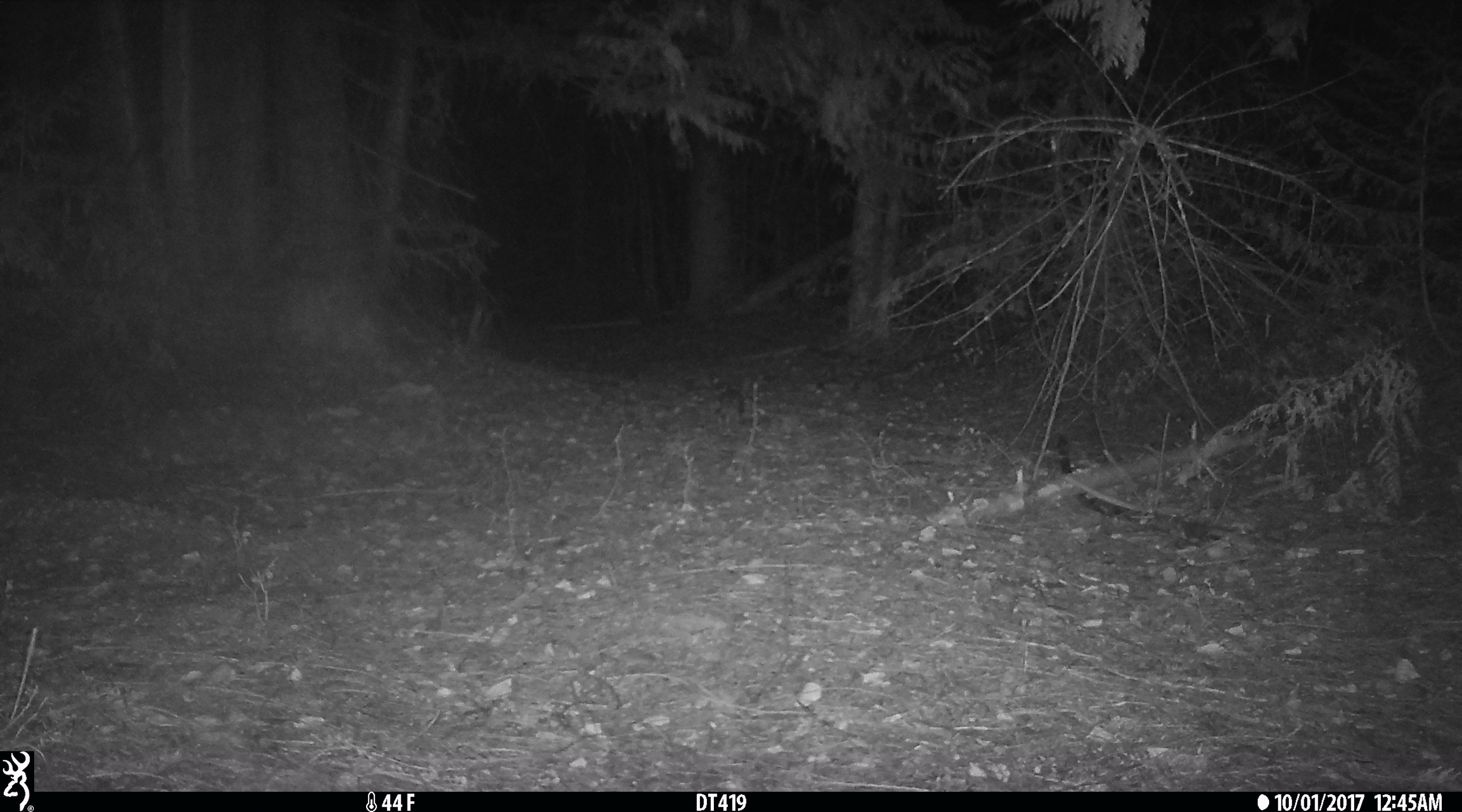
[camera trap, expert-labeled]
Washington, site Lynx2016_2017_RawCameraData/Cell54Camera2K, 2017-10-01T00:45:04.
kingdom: Animalia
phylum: Chordata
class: Mammalia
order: Lagomorpha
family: Leporidae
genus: Lepus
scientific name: Lepus americanus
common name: snowshoe hare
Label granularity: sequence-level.